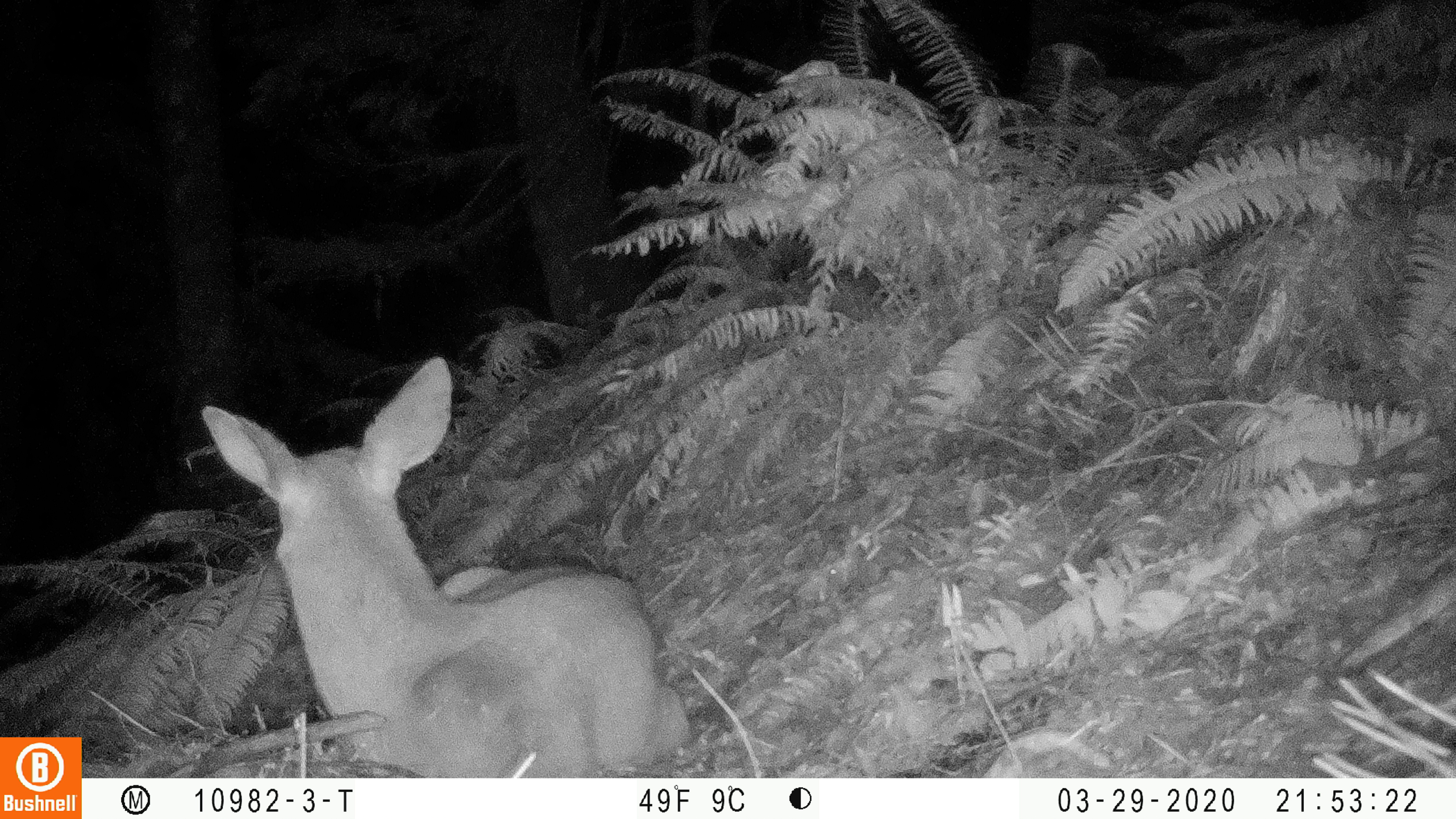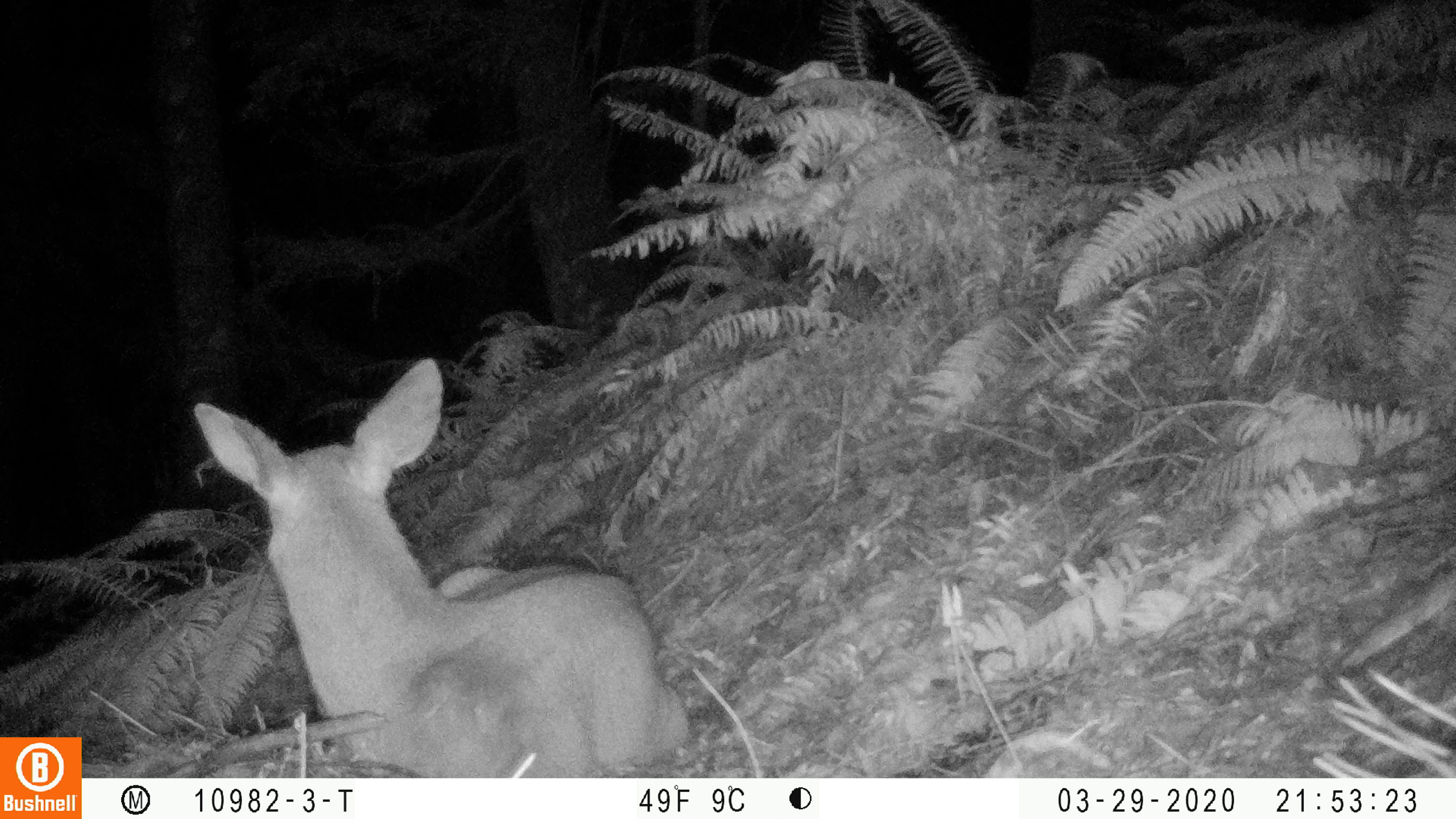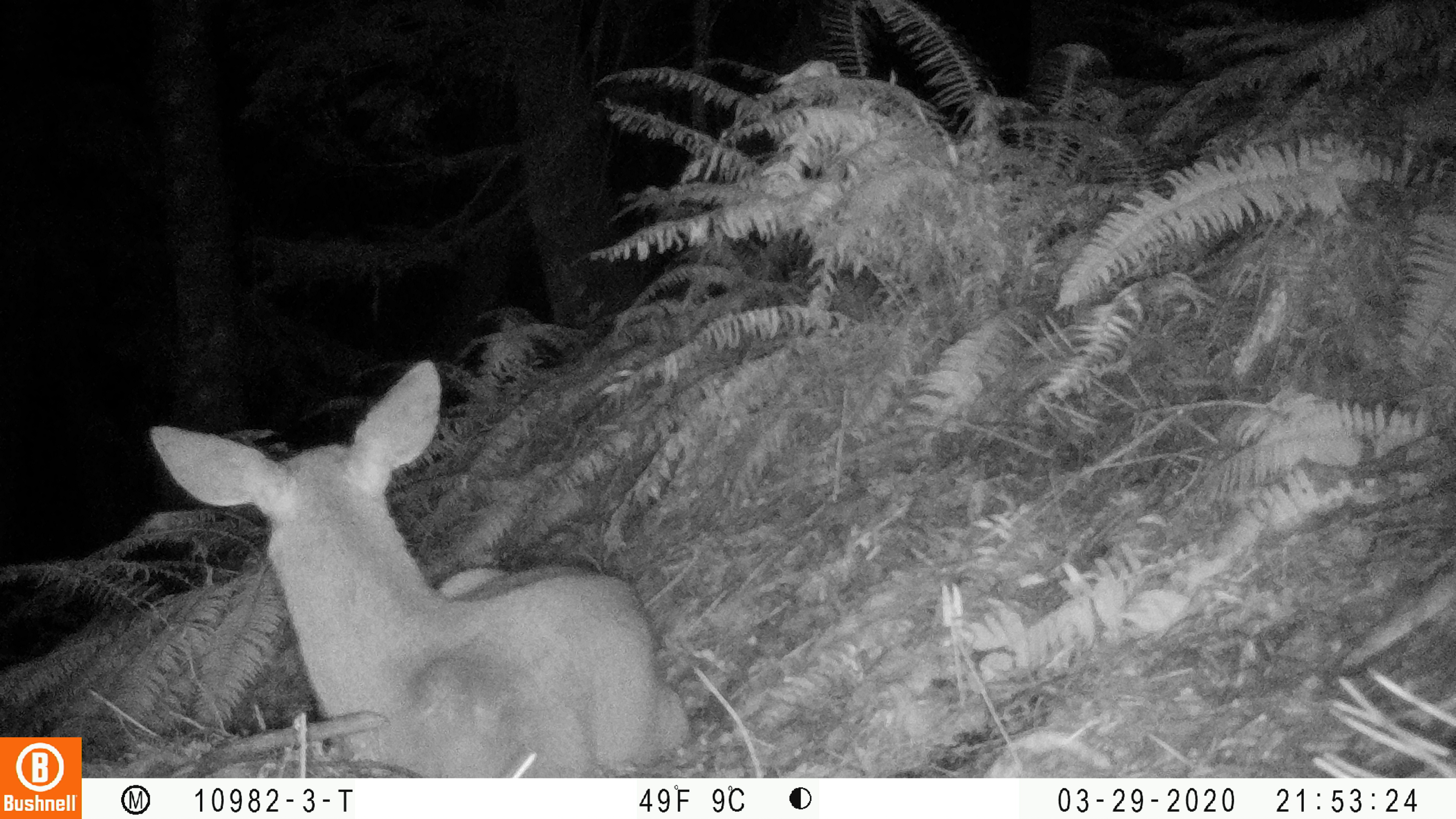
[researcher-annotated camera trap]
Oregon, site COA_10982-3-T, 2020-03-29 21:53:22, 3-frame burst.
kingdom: Animalia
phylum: Chordata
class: Mammalia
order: Artiodactyla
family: Cervidae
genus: Odocoileus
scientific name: Odocoileus hemionus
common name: black-tailed deer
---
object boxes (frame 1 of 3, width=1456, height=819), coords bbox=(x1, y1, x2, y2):
black-tailed deer: bbox=(188, 351, 700, 772)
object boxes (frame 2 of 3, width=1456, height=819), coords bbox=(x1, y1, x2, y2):
black-tailed deer: bbox=(182, 347, 708, 766)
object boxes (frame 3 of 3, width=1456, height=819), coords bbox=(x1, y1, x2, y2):
black-tailed deer: bbox=(139, 351, 698, 770)